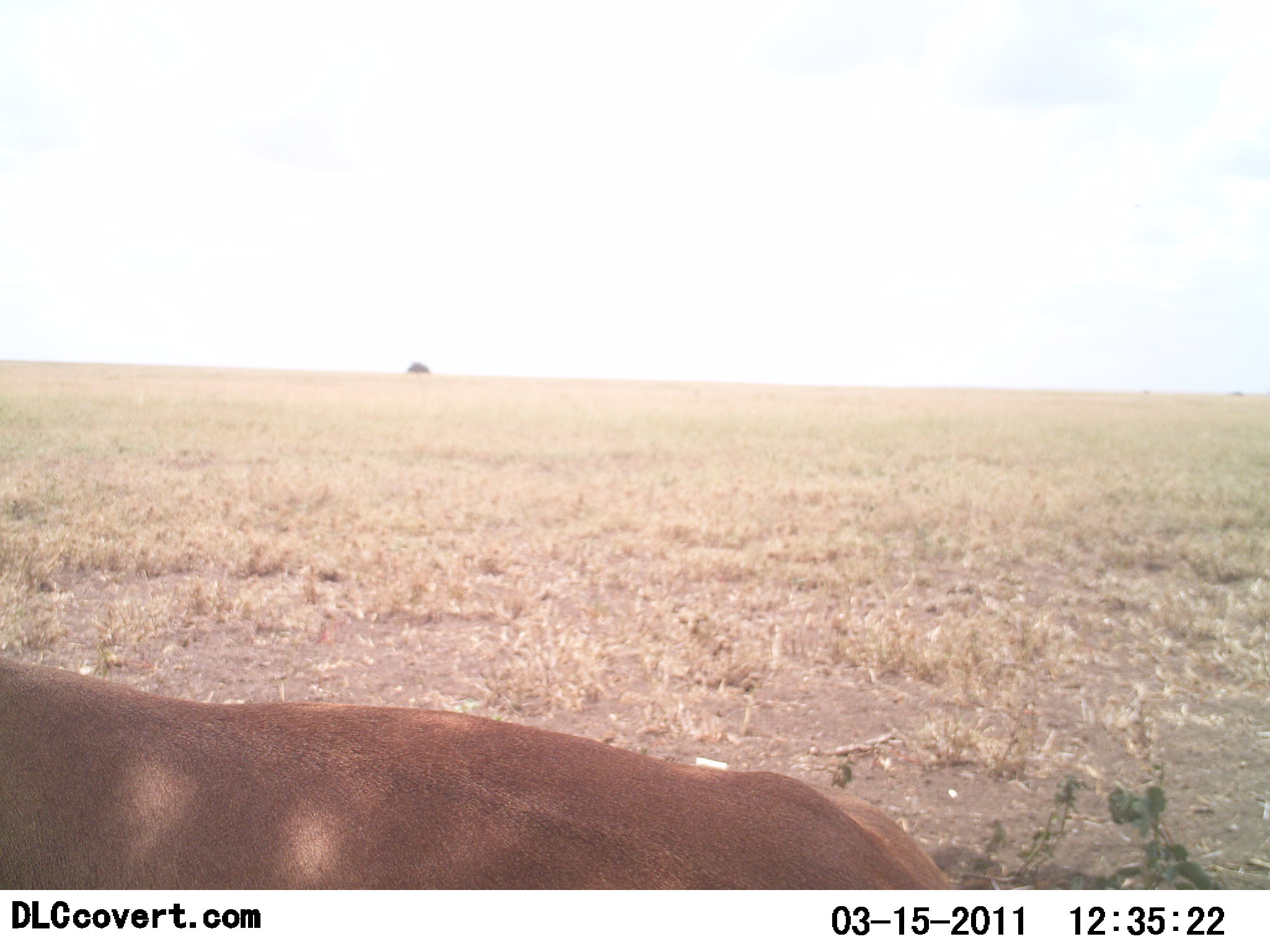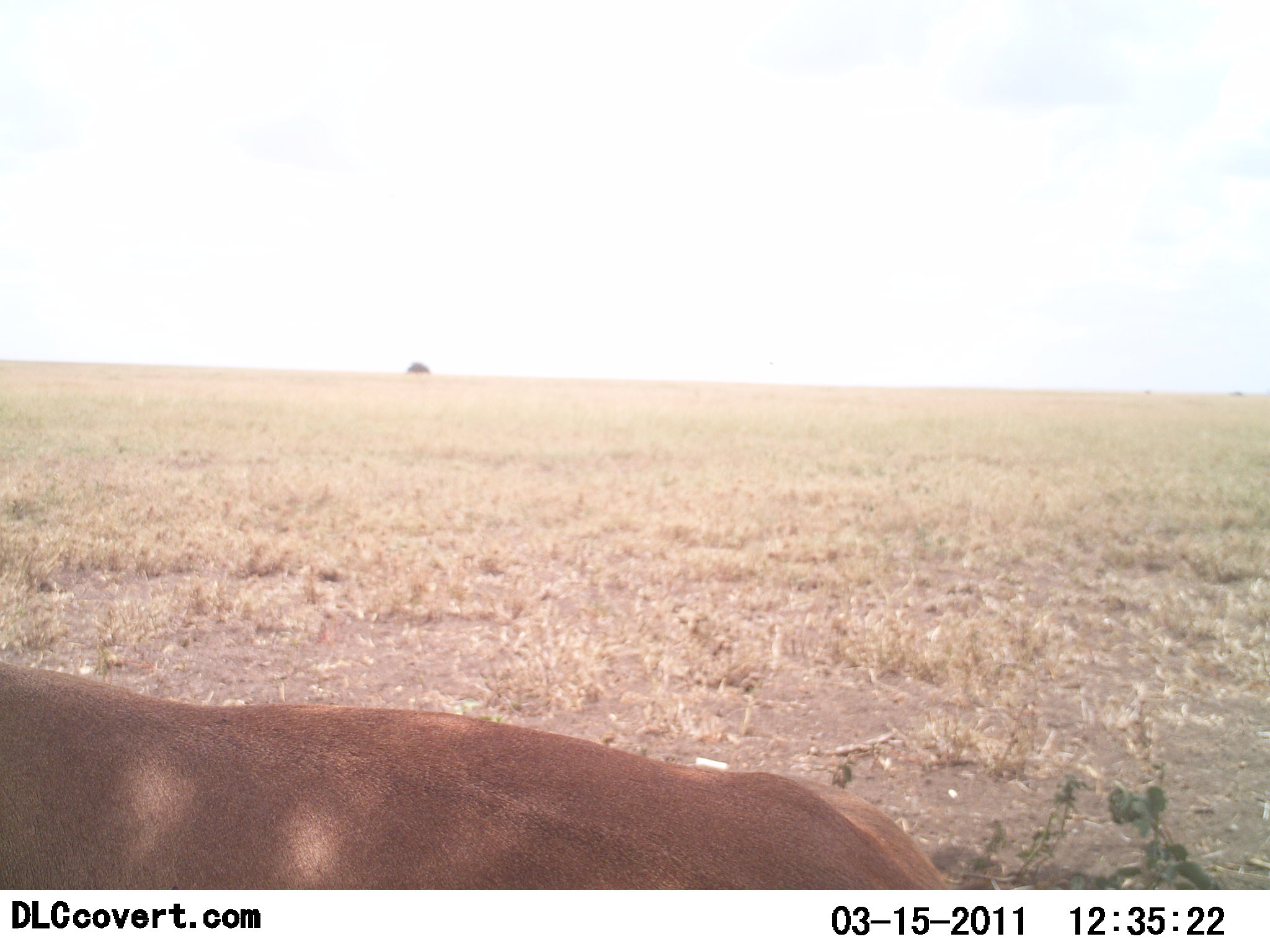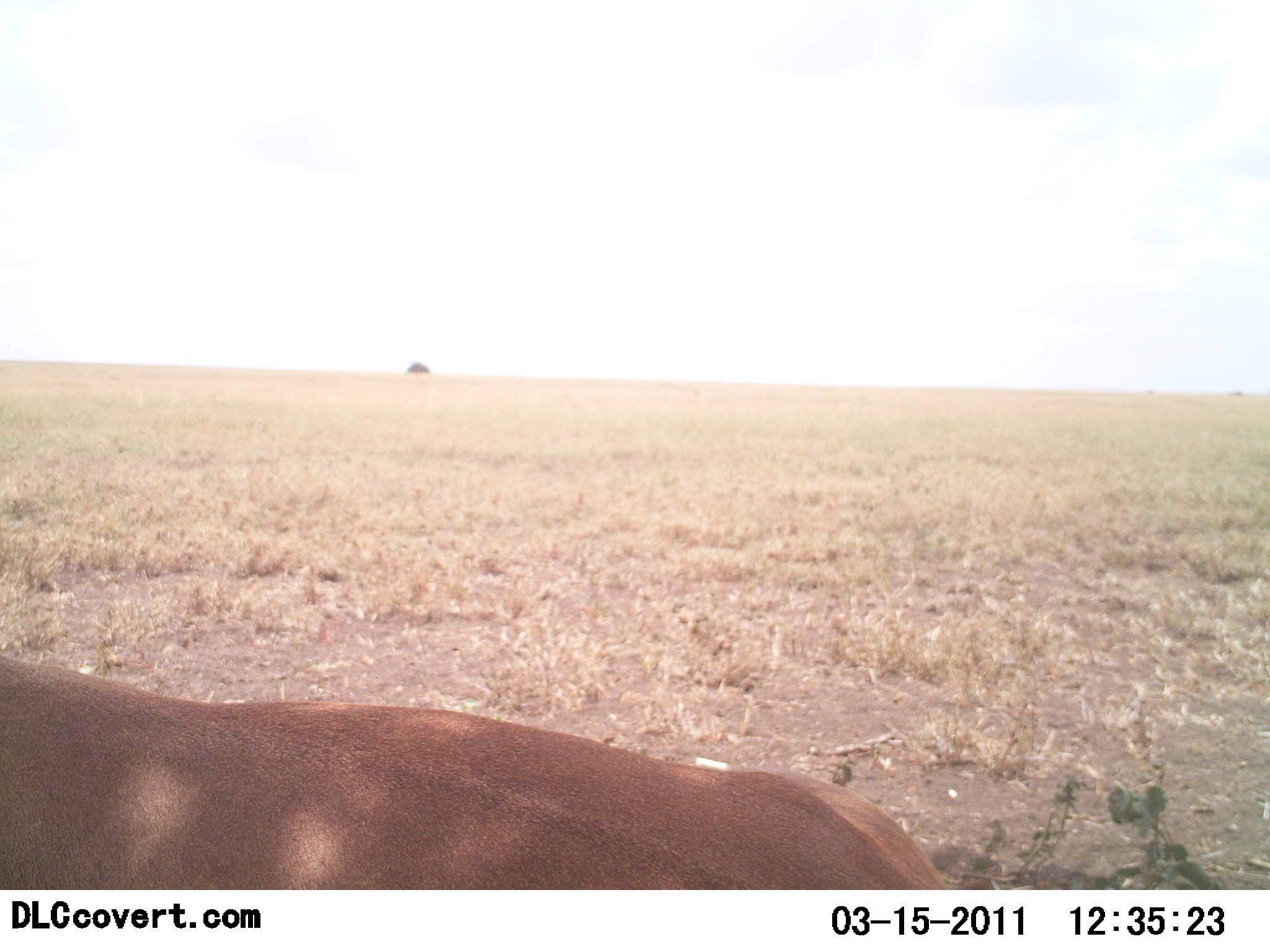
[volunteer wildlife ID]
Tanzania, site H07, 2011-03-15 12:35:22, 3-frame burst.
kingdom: Animalia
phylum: Chordata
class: Mammalia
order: Carnivora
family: Felidae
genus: Panthera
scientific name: Panthera leo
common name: lion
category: lionfemale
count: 1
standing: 20%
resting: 80%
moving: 0%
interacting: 0%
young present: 0%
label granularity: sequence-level